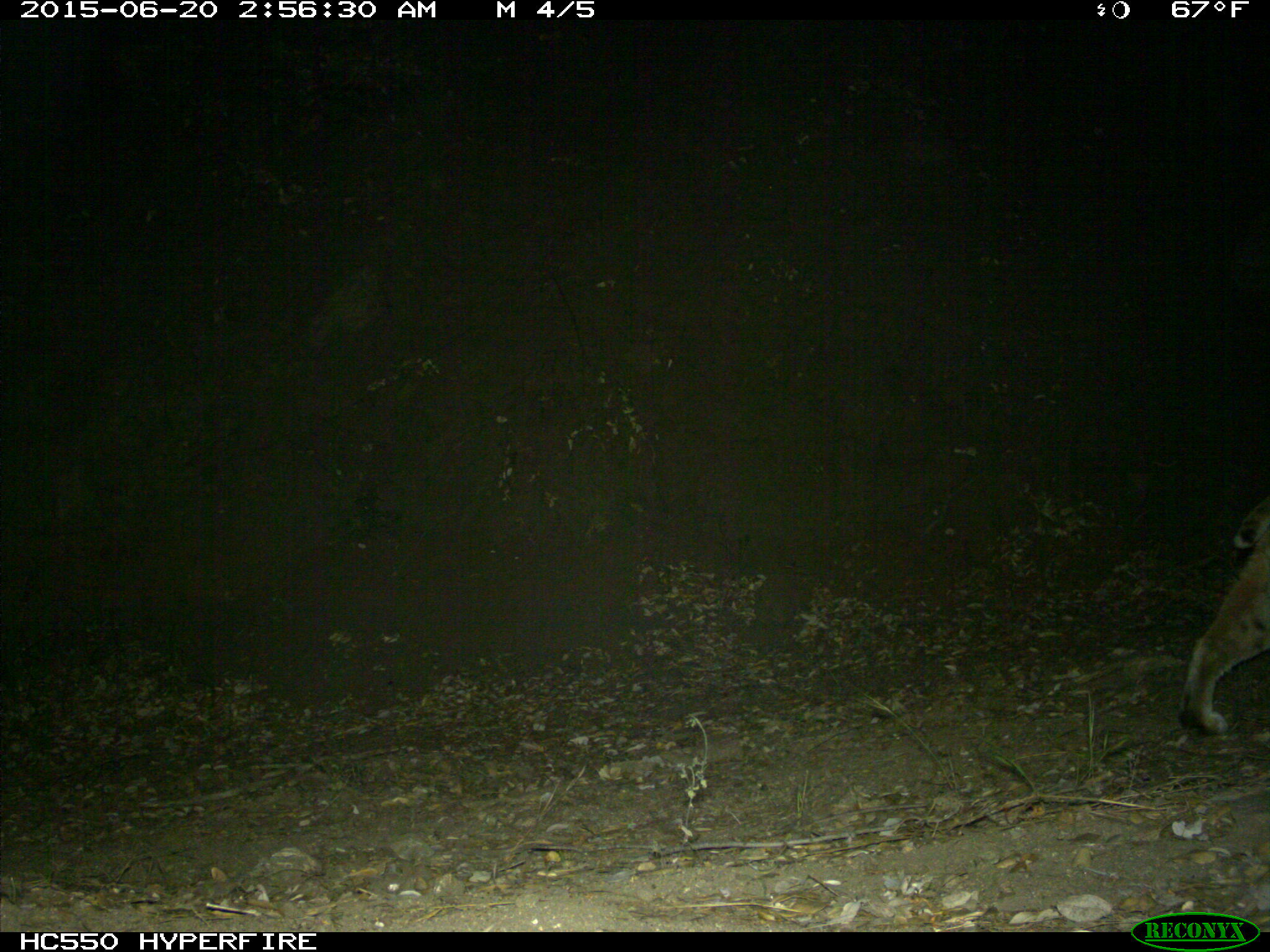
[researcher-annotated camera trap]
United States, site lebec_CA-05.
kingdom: Animalia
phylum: Chordata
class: Mammalia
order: Carnivora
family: Felidae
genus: Lynx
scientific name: Lynx rufus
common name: bobcat